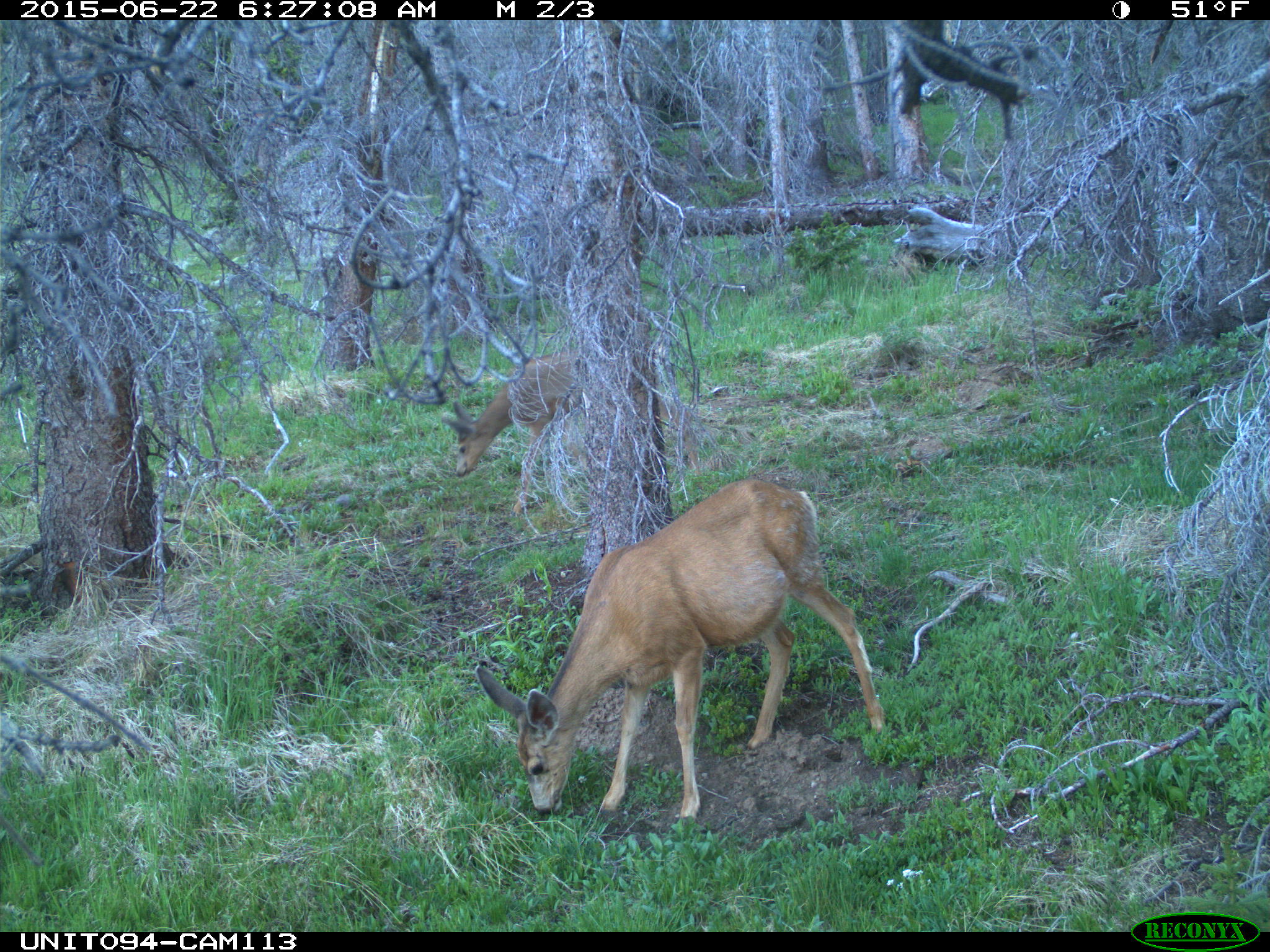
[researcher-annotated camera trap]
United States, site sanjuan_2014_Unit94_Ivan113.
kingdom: Animalia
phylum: Chordata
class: Mammalia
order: Artiodactyla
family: Cervidae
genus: Odocoileus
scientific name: Odocoileus hemionus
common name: mule deer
Odocoileus hemionus (mule deer).